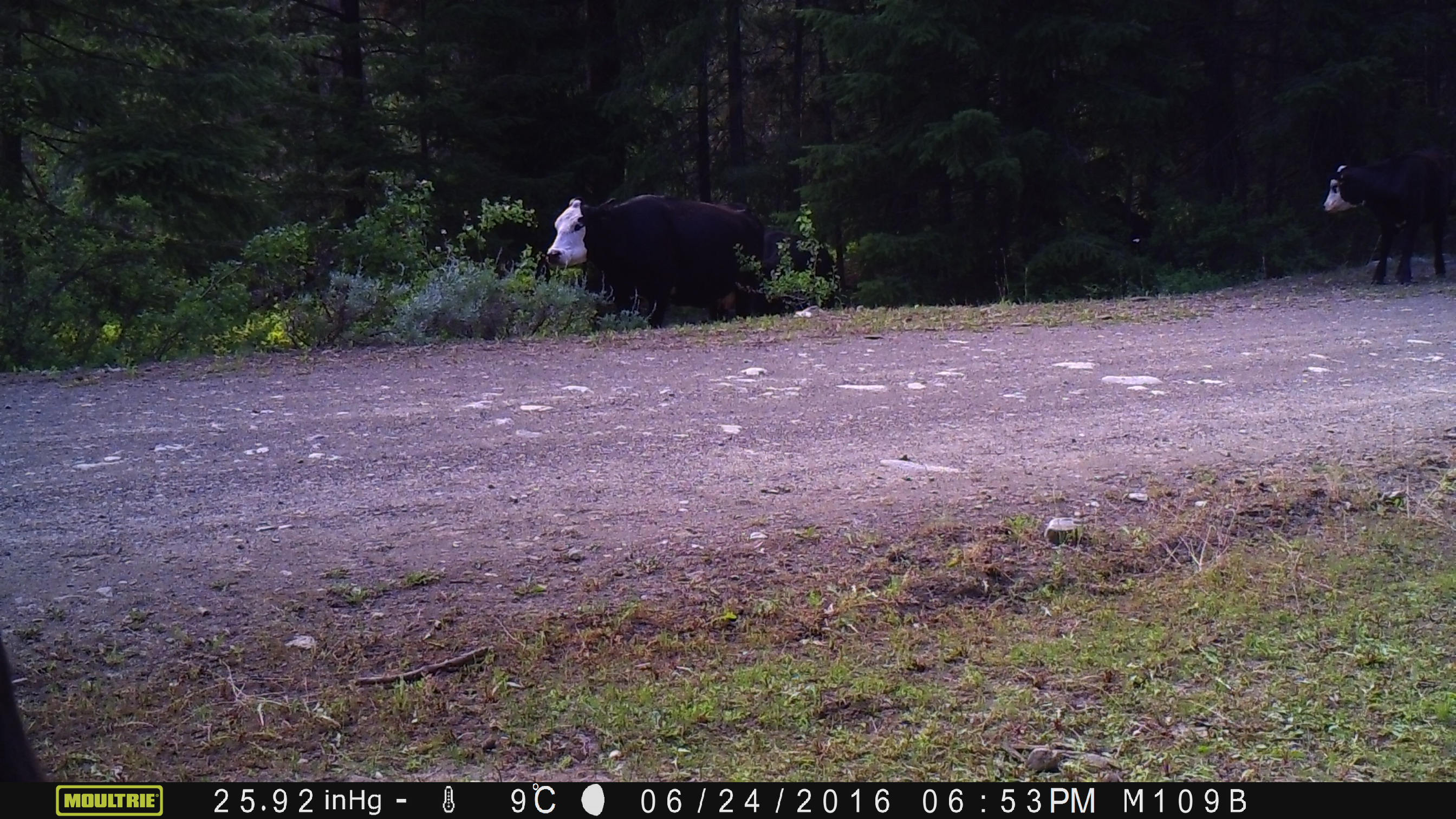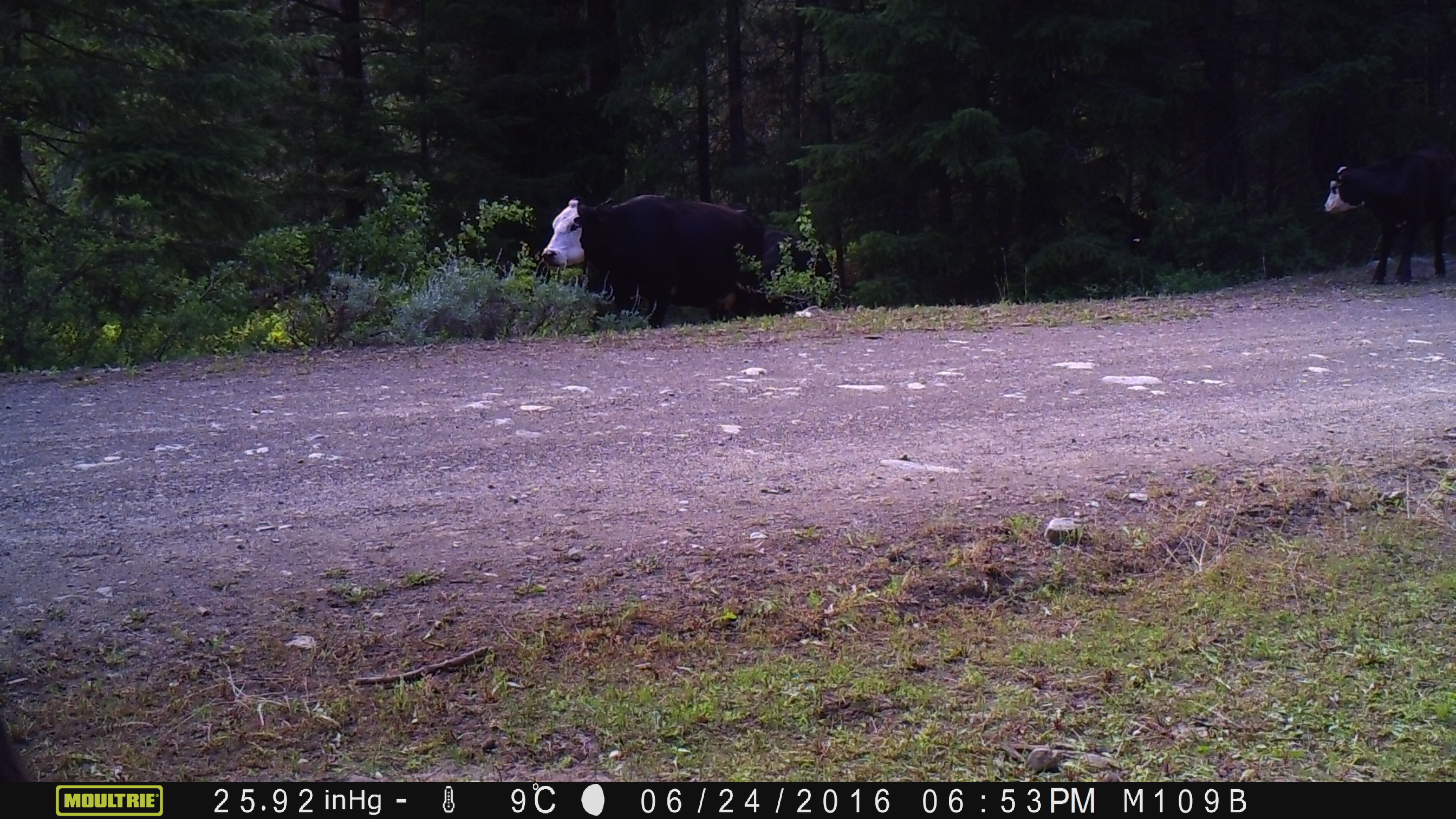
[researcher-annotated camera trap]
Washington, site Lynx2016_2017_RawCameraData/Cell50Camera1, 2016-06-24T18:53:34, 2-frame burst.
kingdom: Animalia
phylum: Chordata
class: Mammalia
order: Artiodactyla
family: Bovidae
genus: Bos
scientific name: Bos taurus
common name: domestic cattle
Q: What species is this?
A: Domestic cattle (Bos taurus).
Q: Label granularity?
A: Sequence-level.